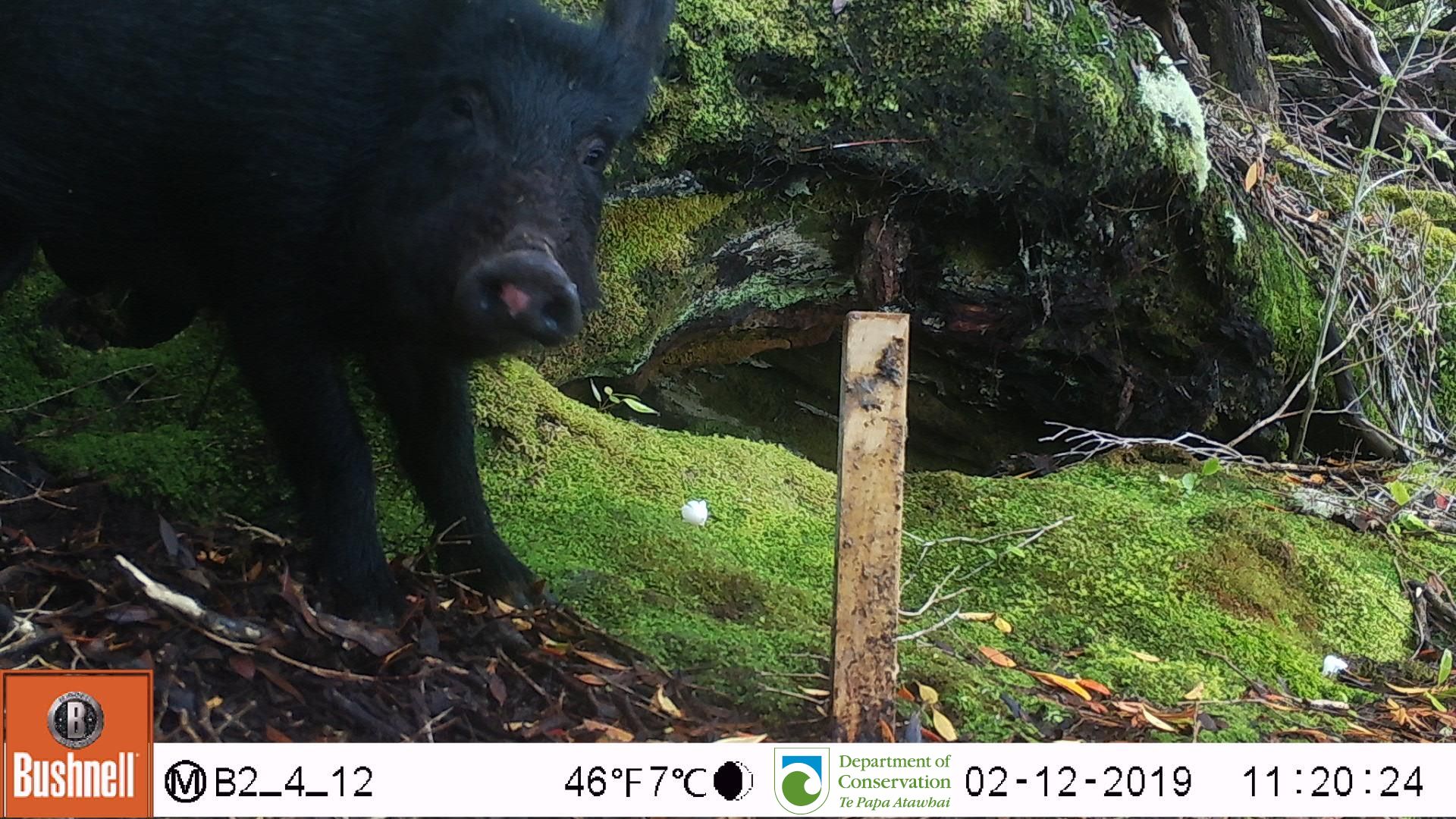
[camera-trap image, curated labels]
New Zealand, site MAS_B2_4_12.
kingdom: Animalia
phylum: Chordata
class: Mammalia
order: Artiodactyla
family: Suidae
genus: Sus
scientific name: Sus scrofa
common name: pig